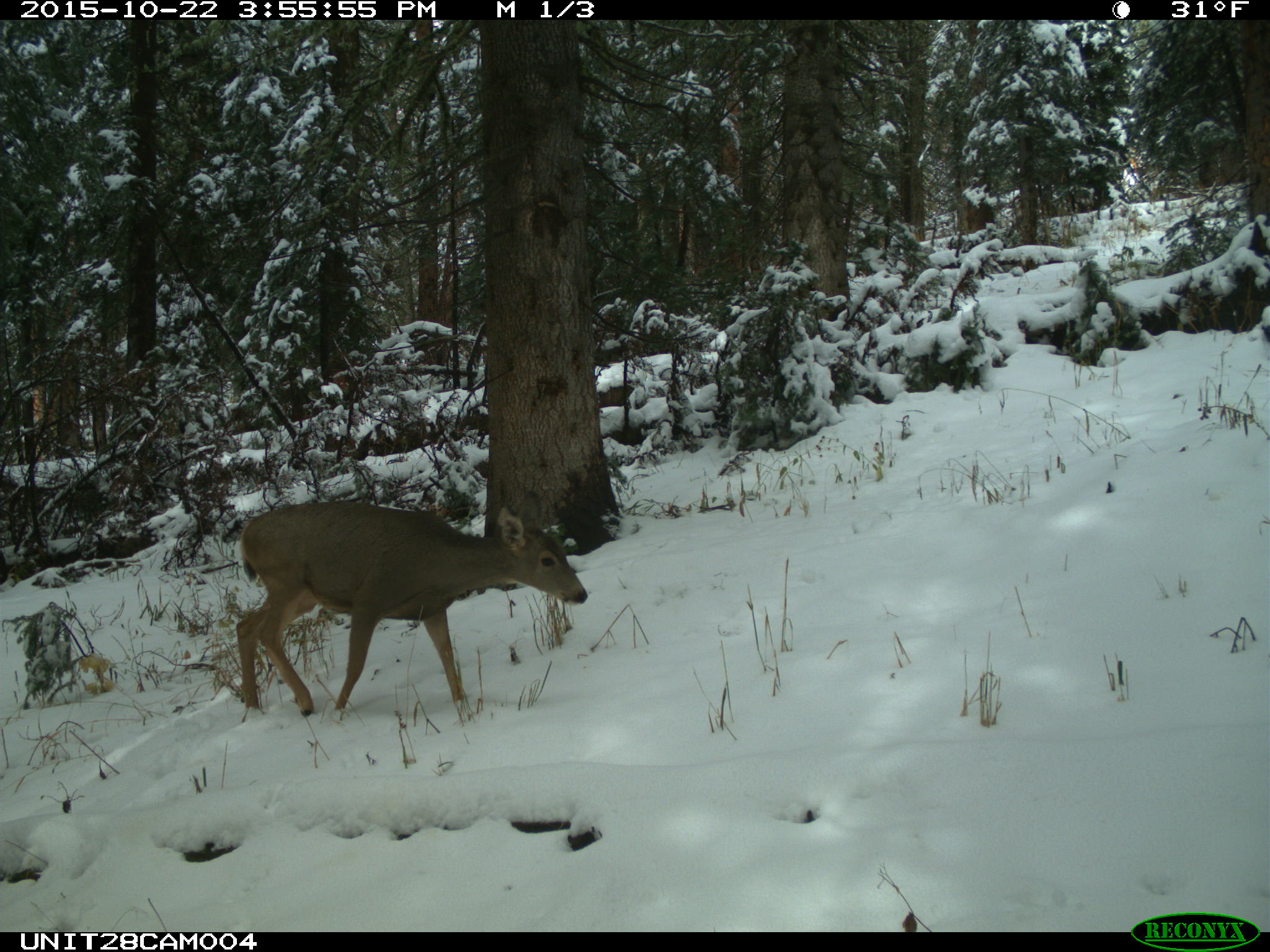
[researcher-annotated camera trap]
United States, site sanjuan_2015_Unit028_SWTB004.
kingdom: Animalia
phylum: Chordata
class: Mammalia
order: Artiodactyla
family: Cervidae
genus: Odocoileus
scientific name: Odocoileus hemionus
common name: mule deer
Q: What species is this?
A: Odocoileus hemionus (mule deer).